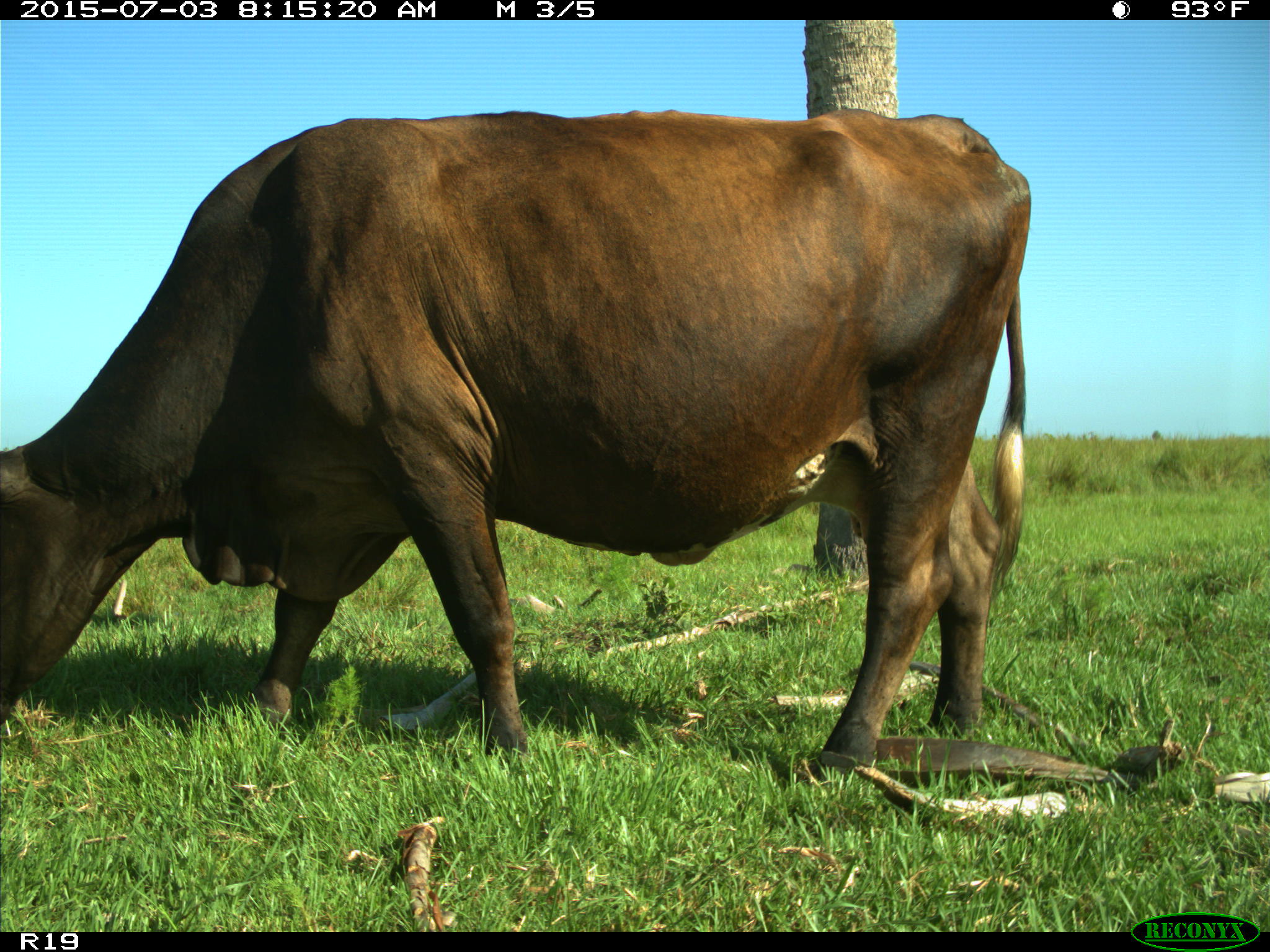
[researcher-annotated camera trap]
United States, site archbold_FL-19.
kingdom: Animalia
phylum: Chordata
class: Mammalia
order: Artiodactyla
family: Bovidae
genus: Bos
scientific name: Bos taurus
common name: domestic cow